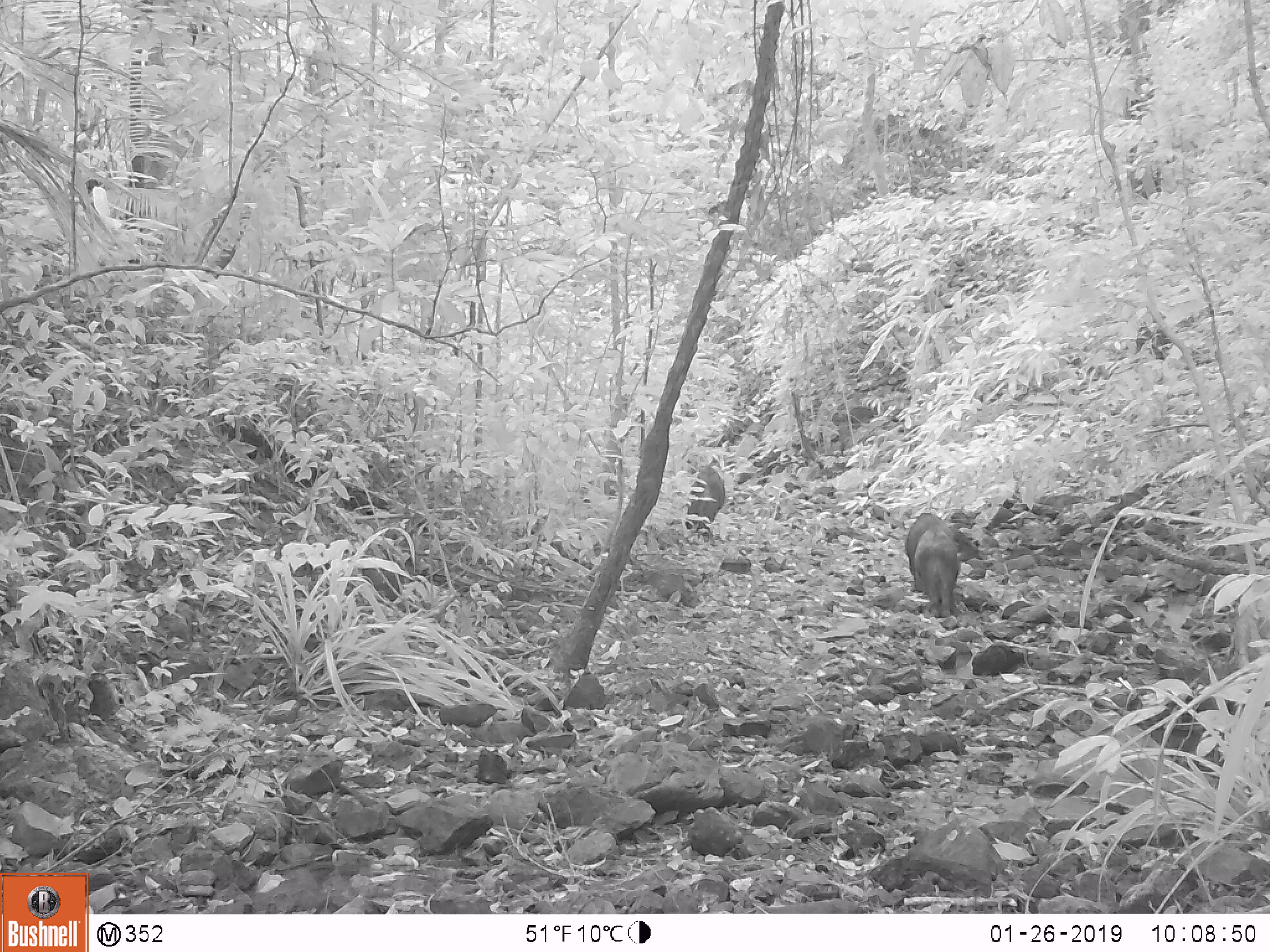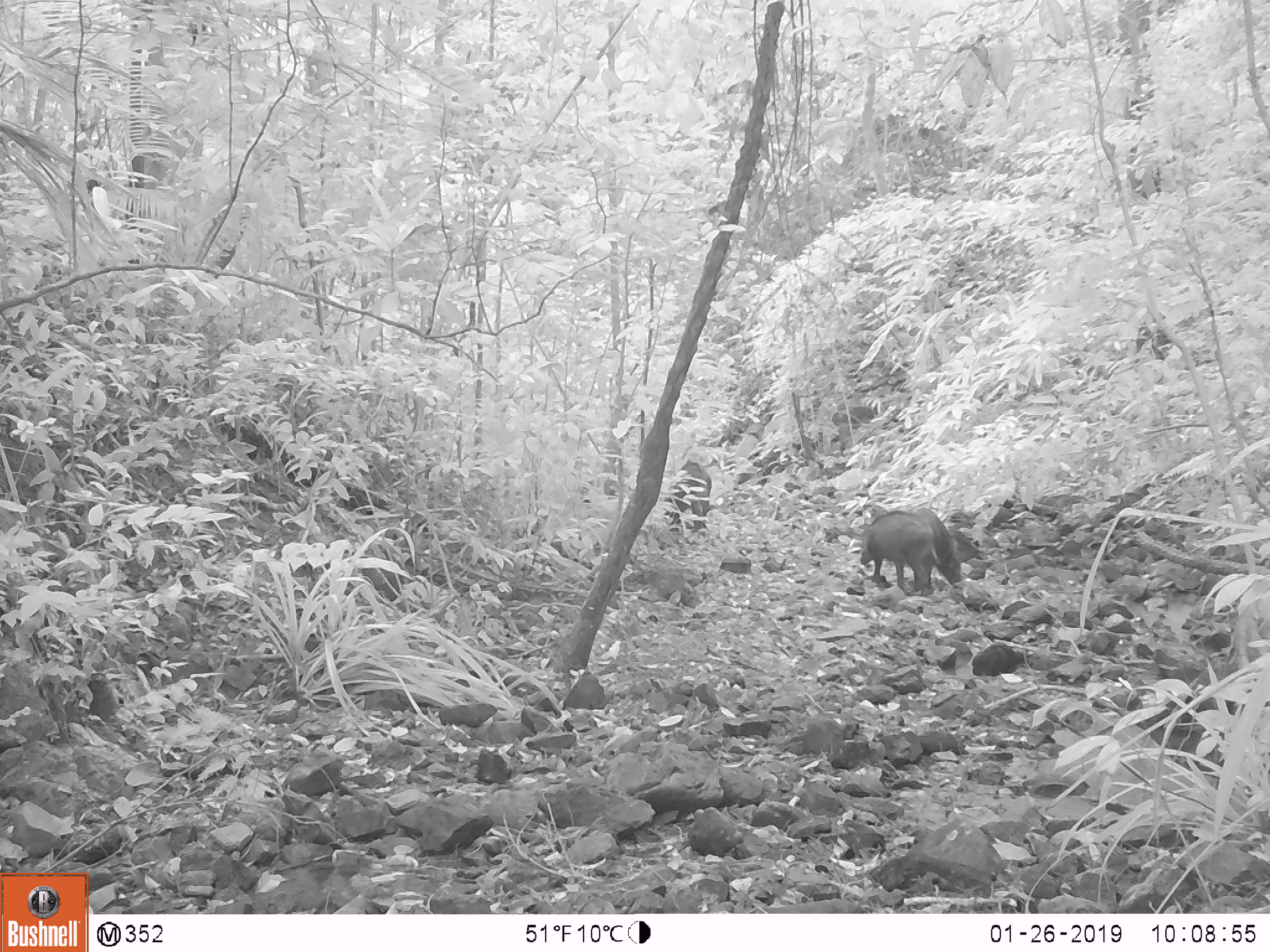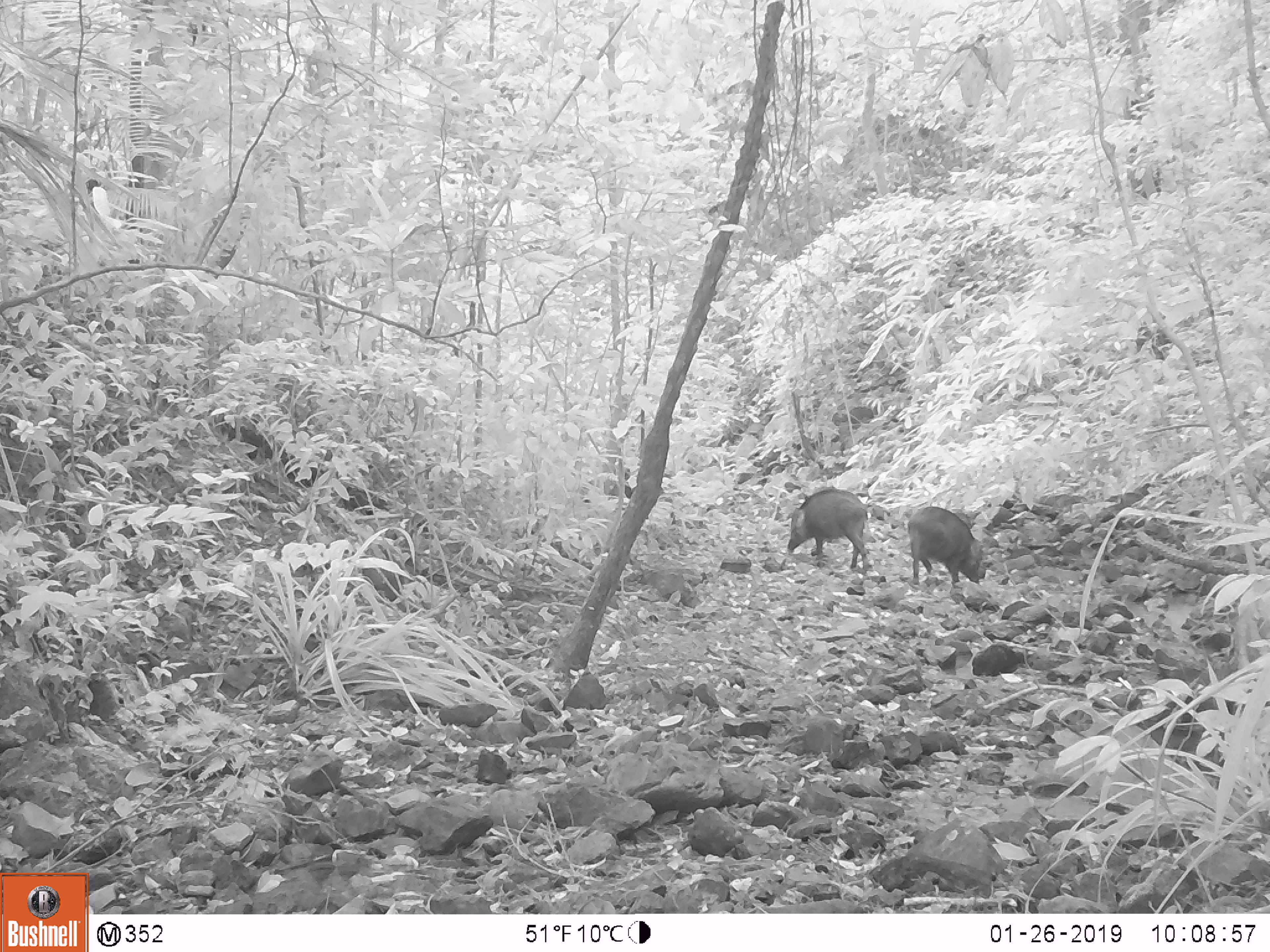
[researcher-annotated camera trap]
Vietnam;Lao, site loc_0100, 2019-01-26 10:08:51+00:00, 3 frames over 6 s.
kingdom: Animalia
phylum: Chordata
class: Mammalia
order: Artiodactyla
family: Suidae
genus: Sus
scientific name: Sus scrofa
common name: eurasian wild pig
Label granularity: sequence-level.